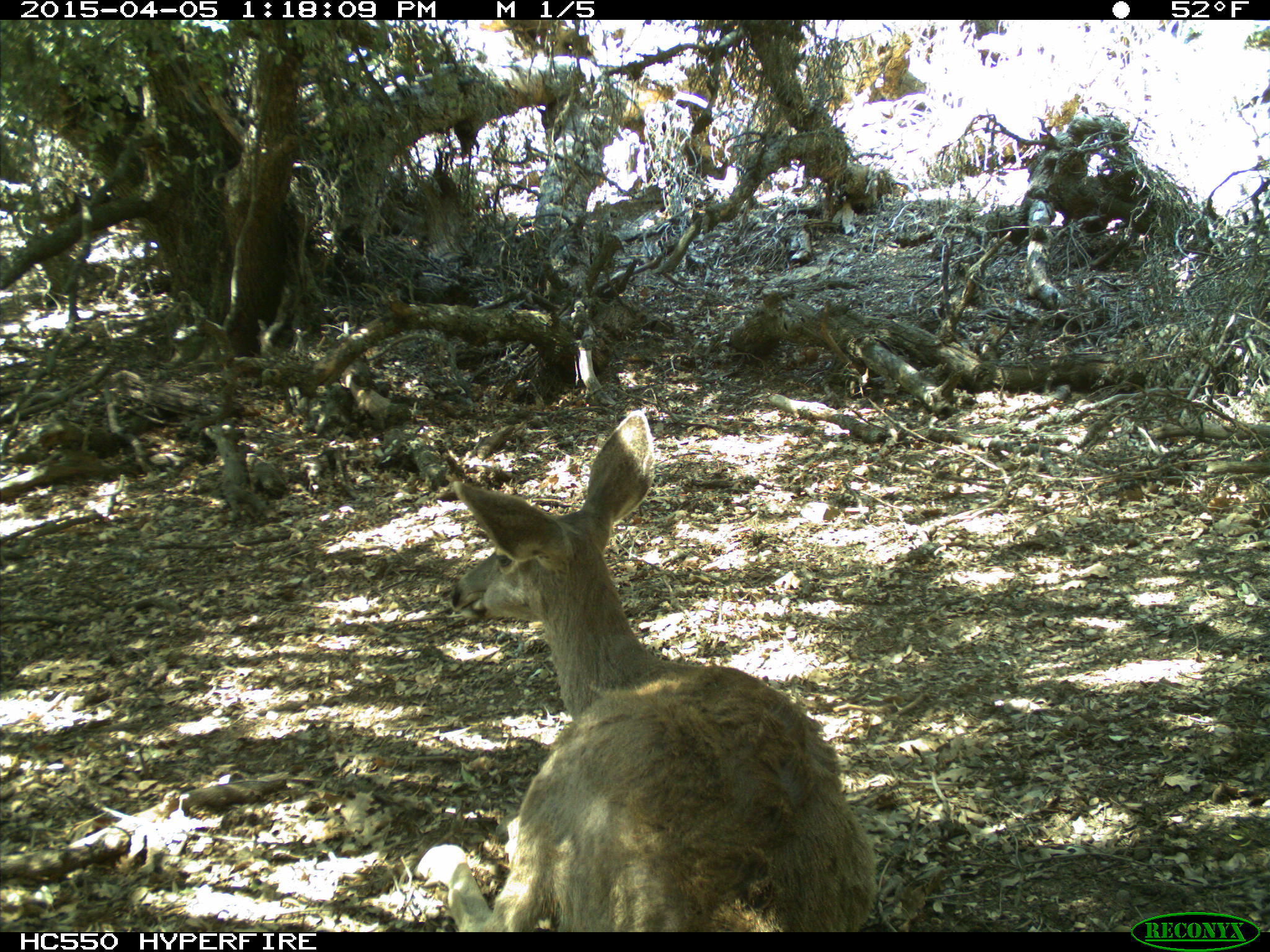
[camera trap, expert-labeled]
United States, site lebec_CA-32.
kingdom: Animalia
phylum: Chordata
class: Mammalia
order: Artiodactyla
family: Cervidae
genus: Odocoileus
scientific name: Odocoileus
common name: deer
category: unidentified deer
Unidentified deer (deer) (Odocoileus).